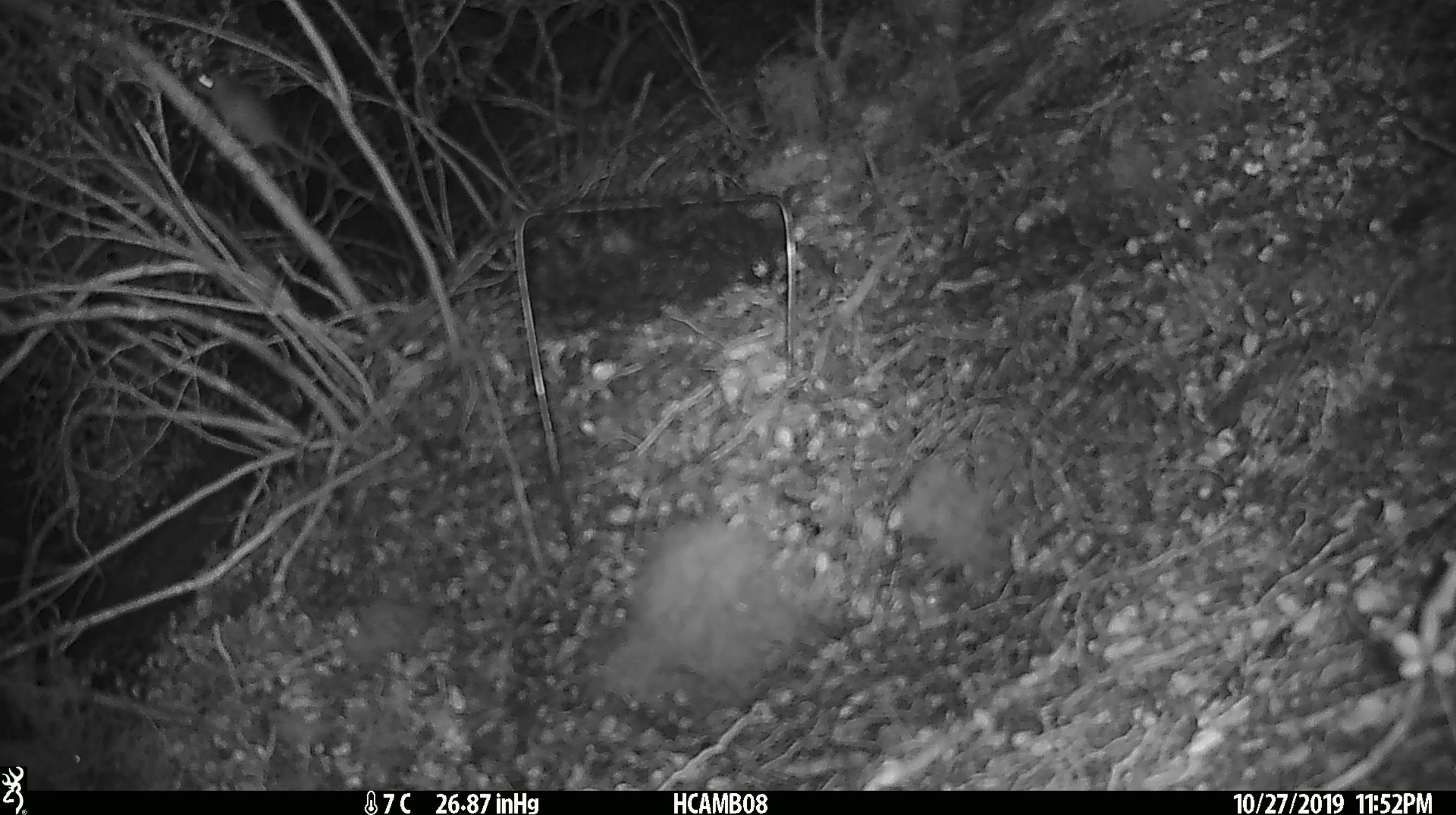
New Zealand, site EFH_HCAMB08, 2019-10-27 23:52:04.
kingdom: Animalia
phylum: Chordata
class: Mammalia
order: Rodentia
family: Muridae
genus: Mus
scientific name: Mus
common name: mouse